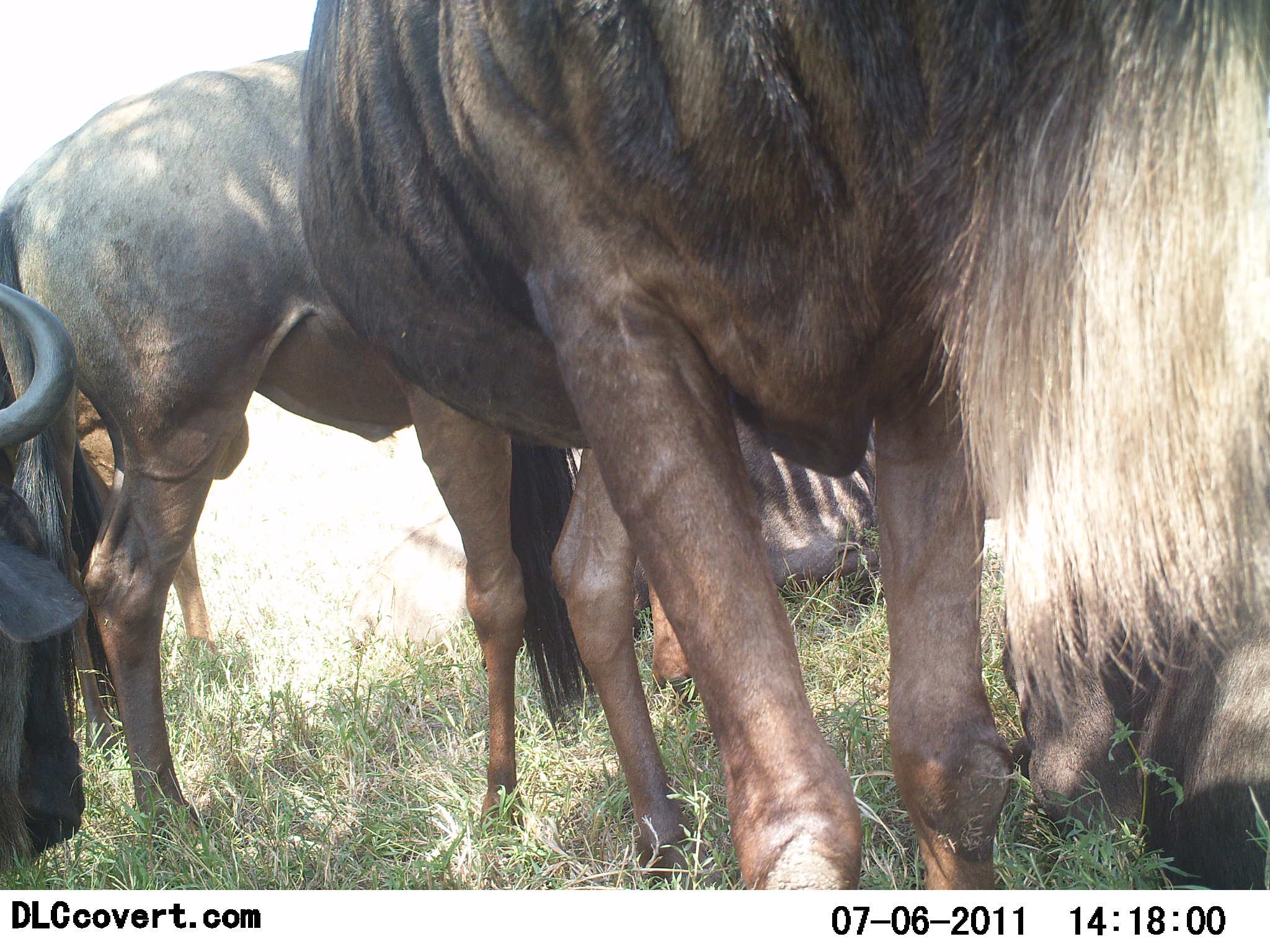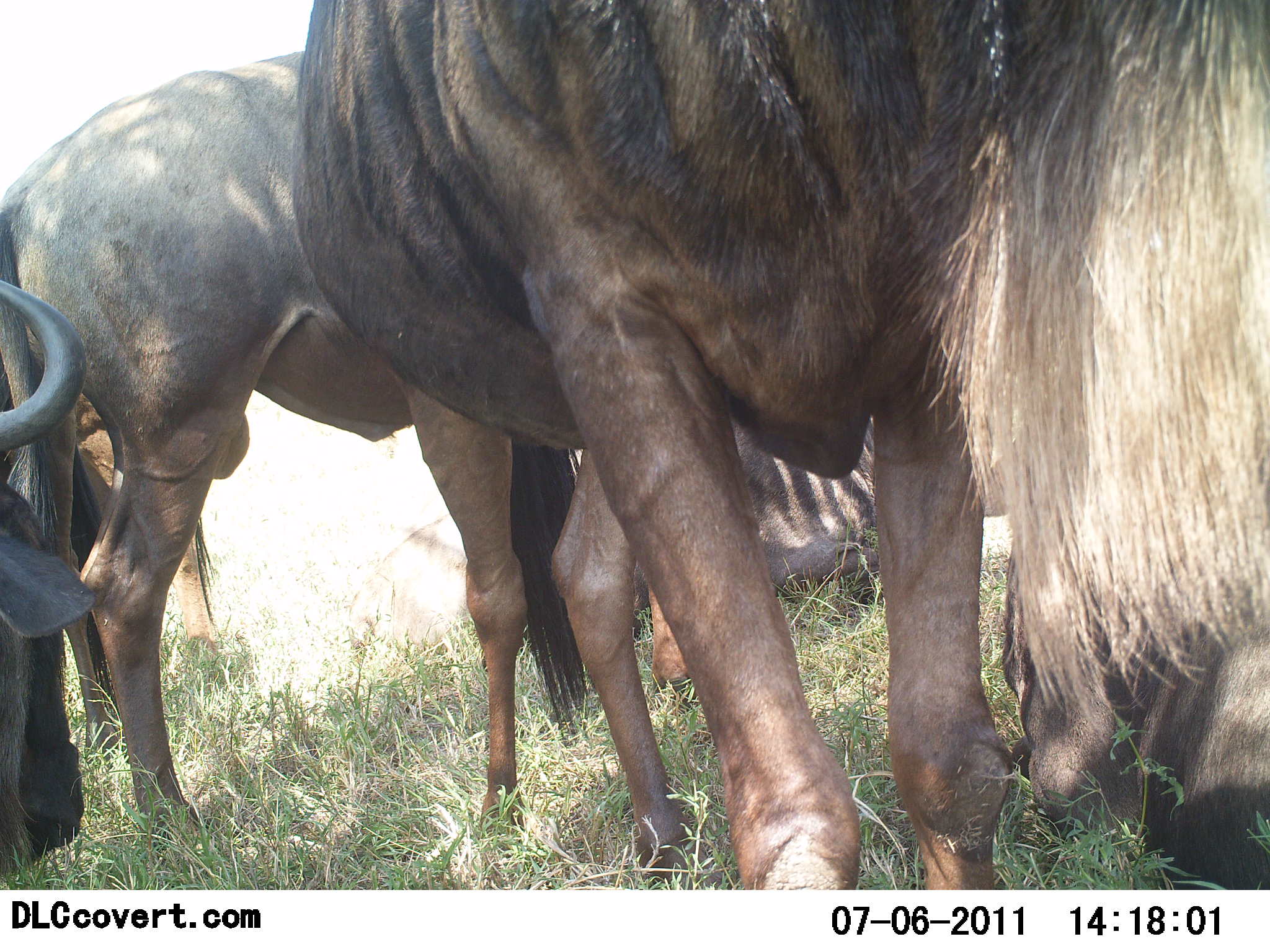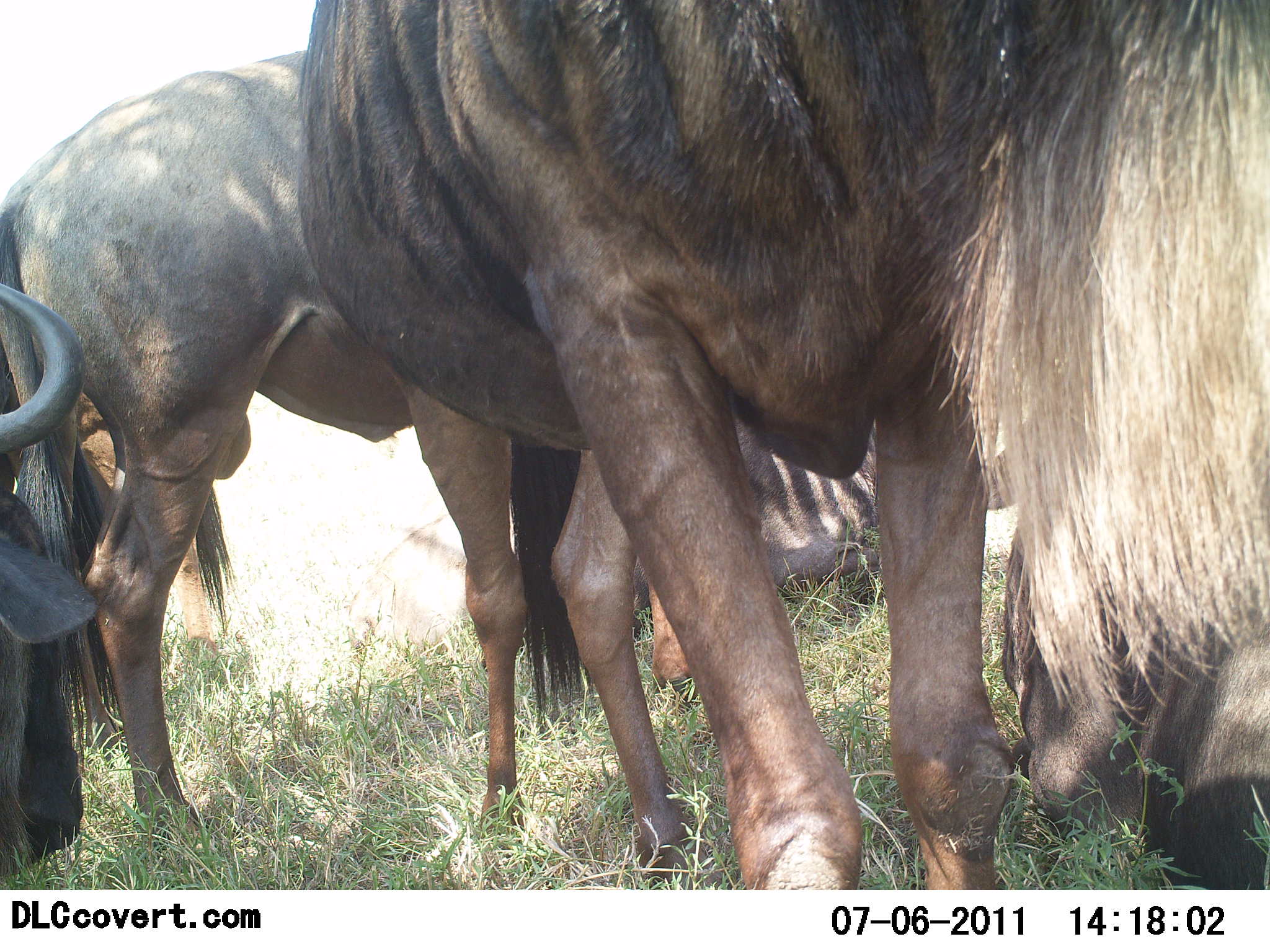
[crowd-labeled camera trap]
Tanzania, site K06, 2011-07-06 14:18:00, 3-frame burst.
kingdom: Animalia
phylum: Chordata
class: Mammalia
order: Artiodactyla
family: Bovidae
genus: Connochaetes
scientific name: Connochaetes taurinus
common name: blue wildebeest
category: wildebeest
Wildebeest (blue wildebeest) (Connochaetes taurinus), count 5. Behavior (volunteer vote fractions): standing 80%, resting 50%, moving 10%, interacting 0%. Young present (vote fraction): 10%. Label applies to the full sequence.